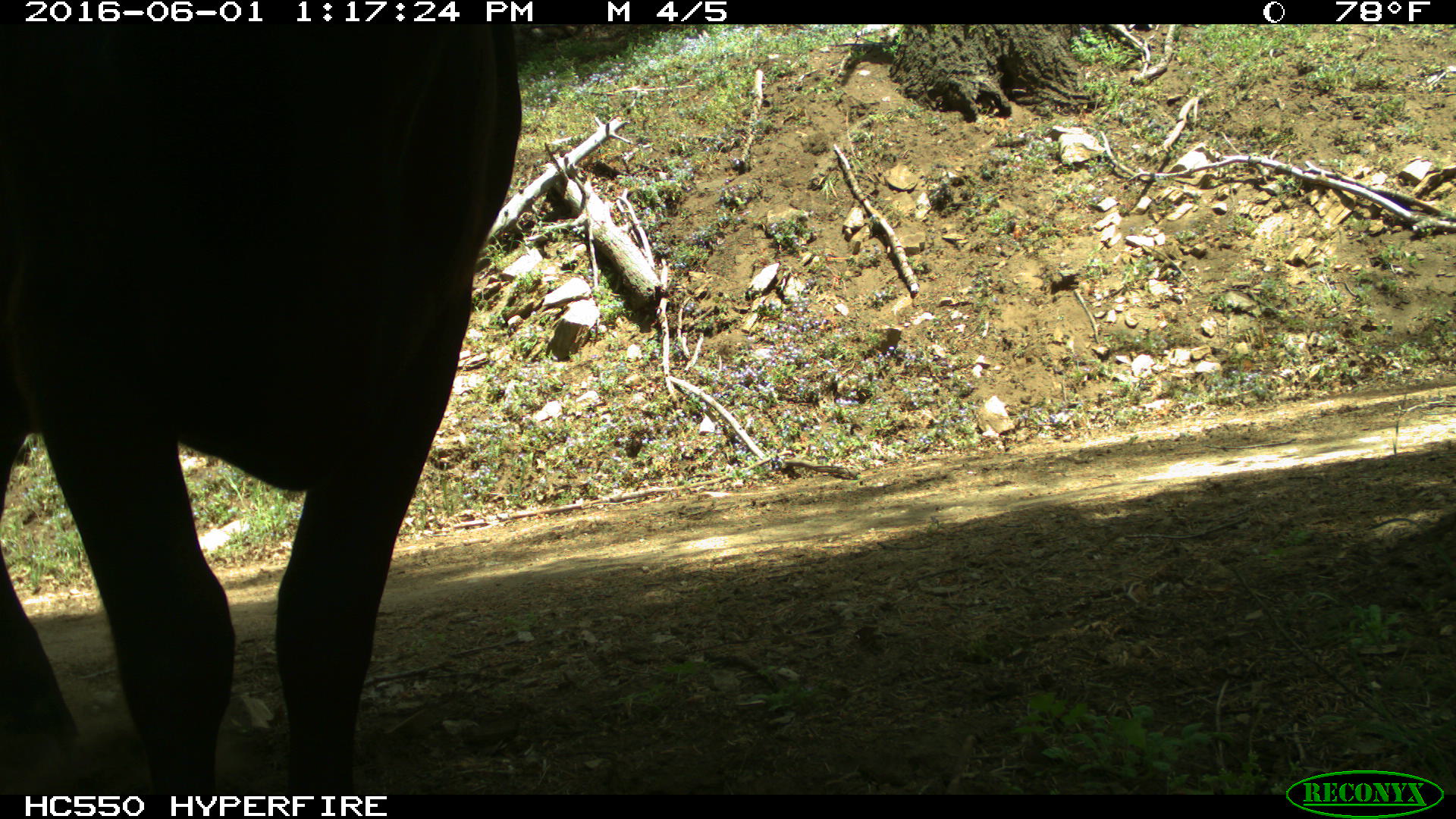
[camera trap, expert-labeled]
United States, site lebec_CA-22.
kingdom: Animalia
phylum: Chordata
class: Mammalia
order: Artiodactyla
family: Bovidae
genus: Bos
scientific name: Bos taurus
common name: domestic cow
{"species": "Bos taurus (domestic cow)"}